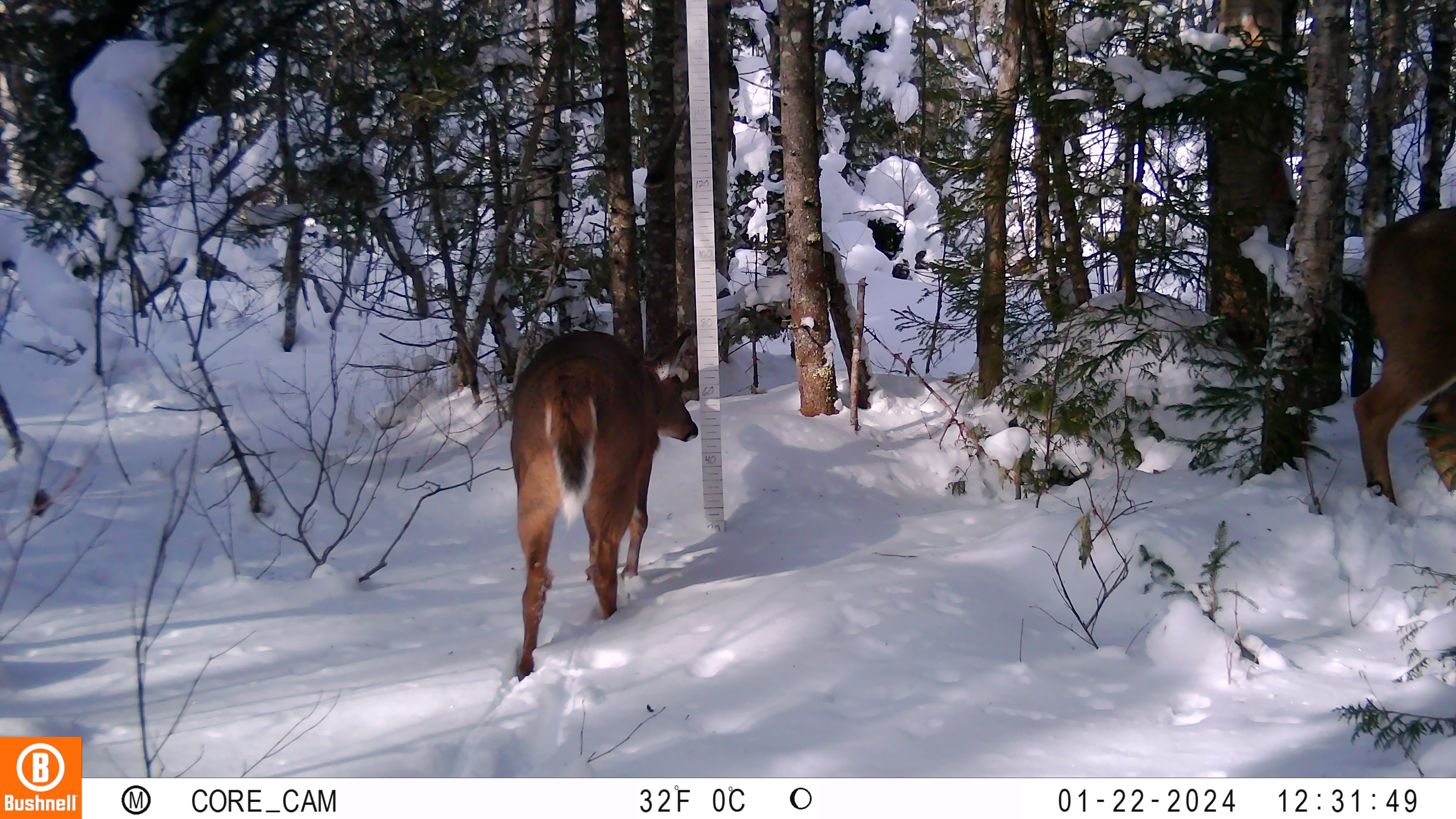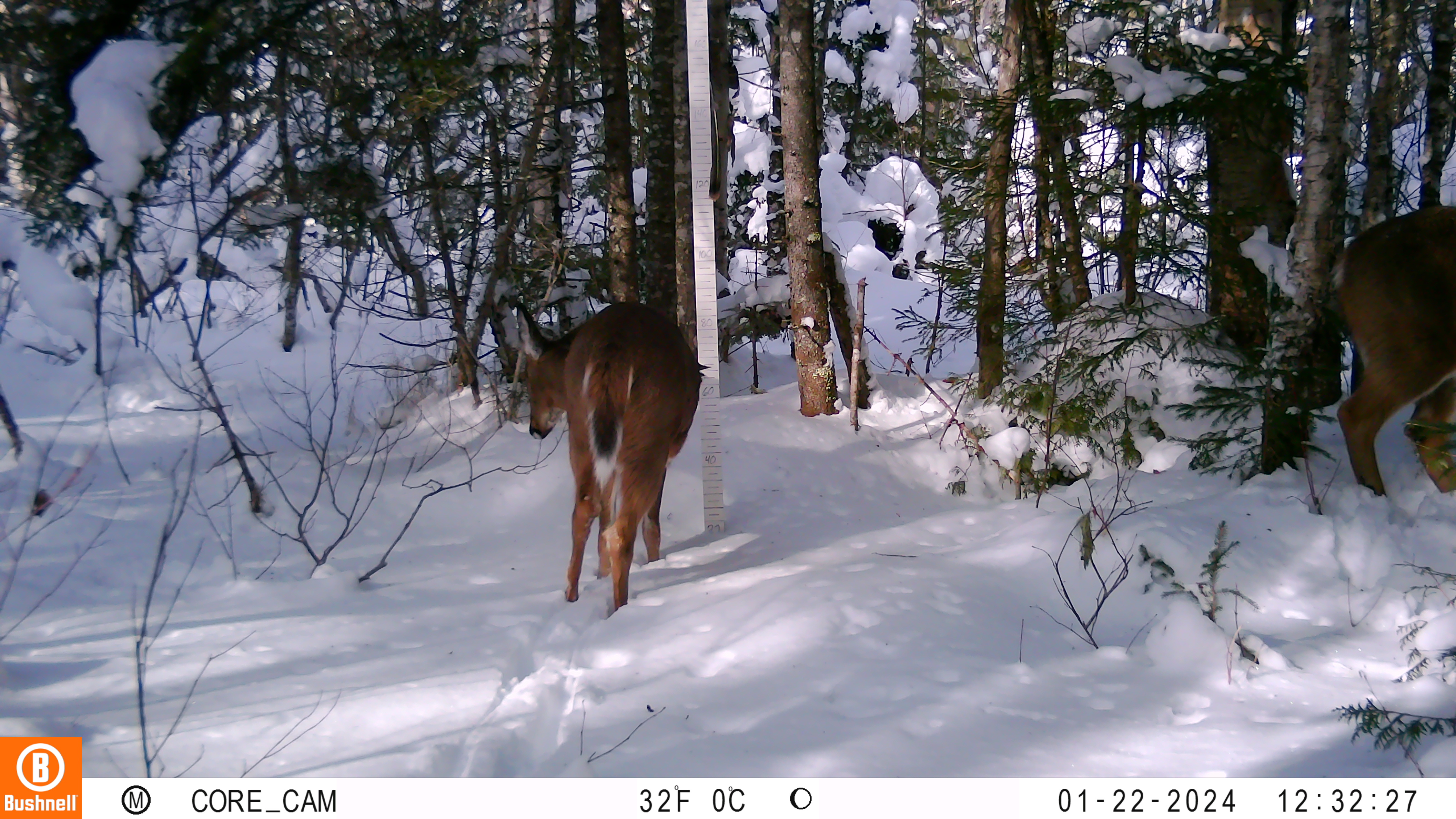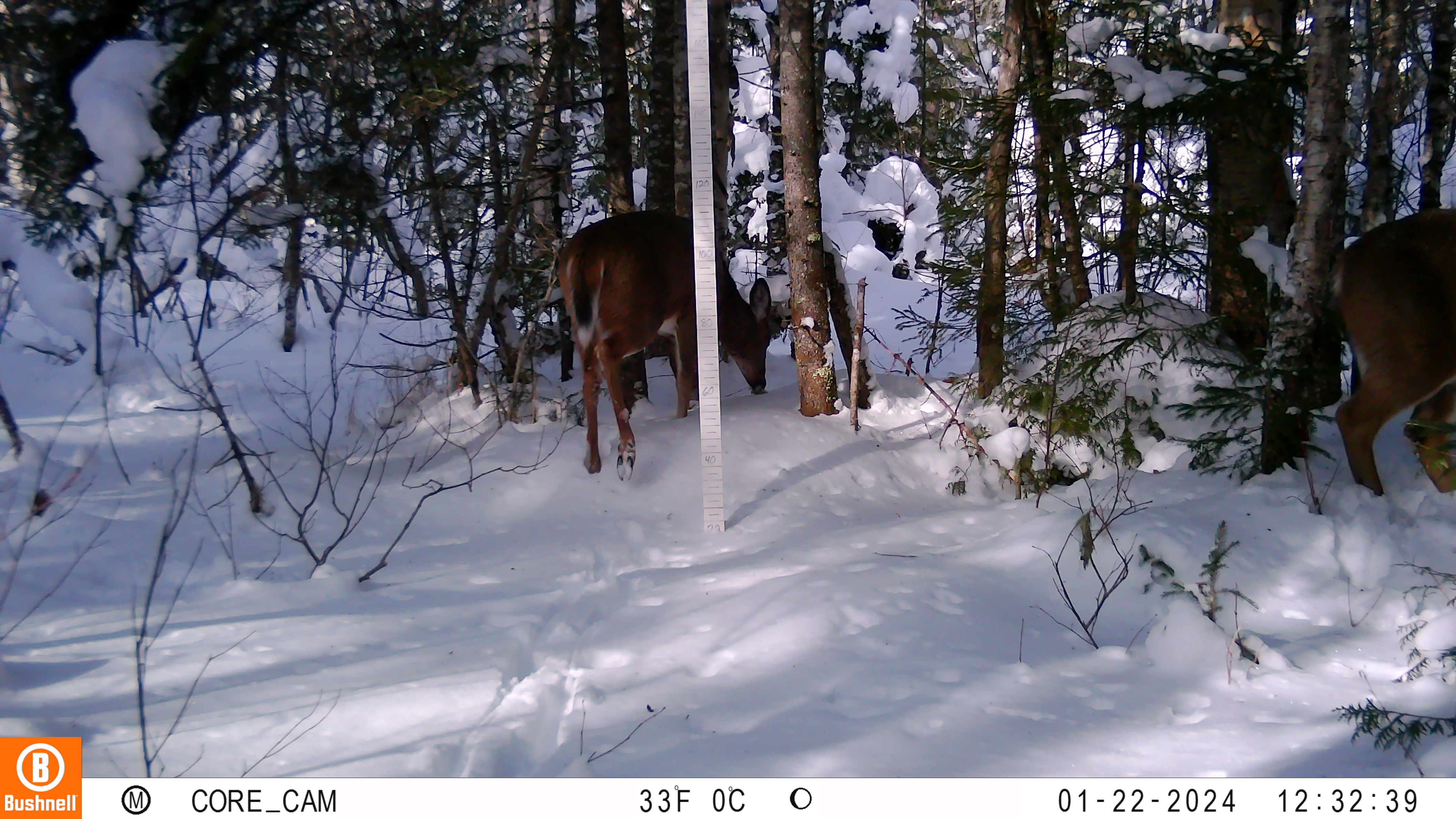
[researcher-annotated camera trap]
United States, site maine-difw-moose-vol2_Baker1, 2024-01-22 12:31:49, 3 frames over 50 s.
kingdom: Animalia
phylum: Chordata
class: Mammalia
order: Artiodactyla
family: Cervidae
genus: Odocoileus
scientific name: Odocoileus virginianus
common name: white-tailed deer